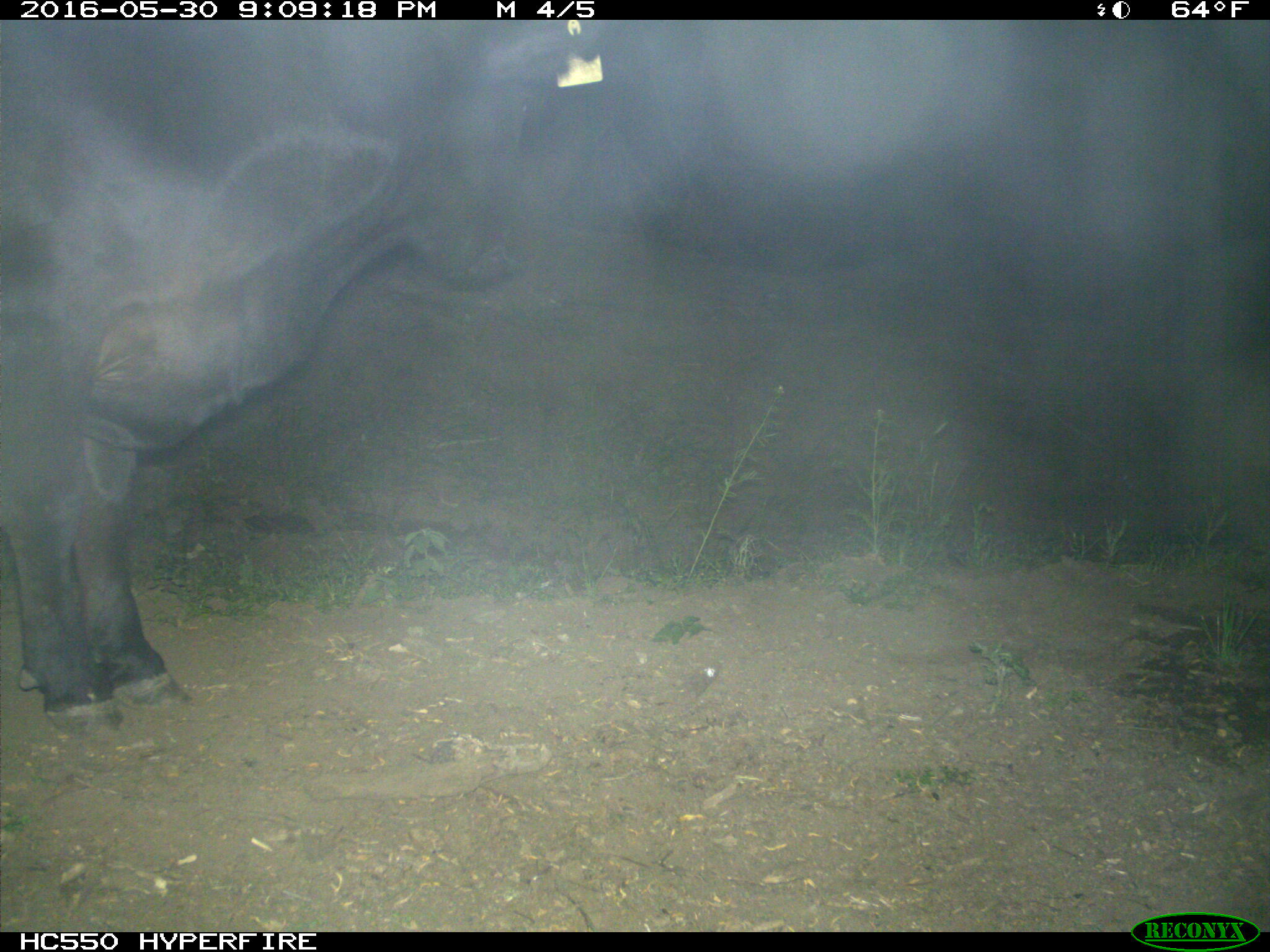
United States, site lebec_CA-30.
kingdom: Animalia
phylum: Chordata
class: Mammalia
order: Artiodactyla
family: Bovidae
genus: Bos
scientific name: Bos taurus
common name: domestic cow